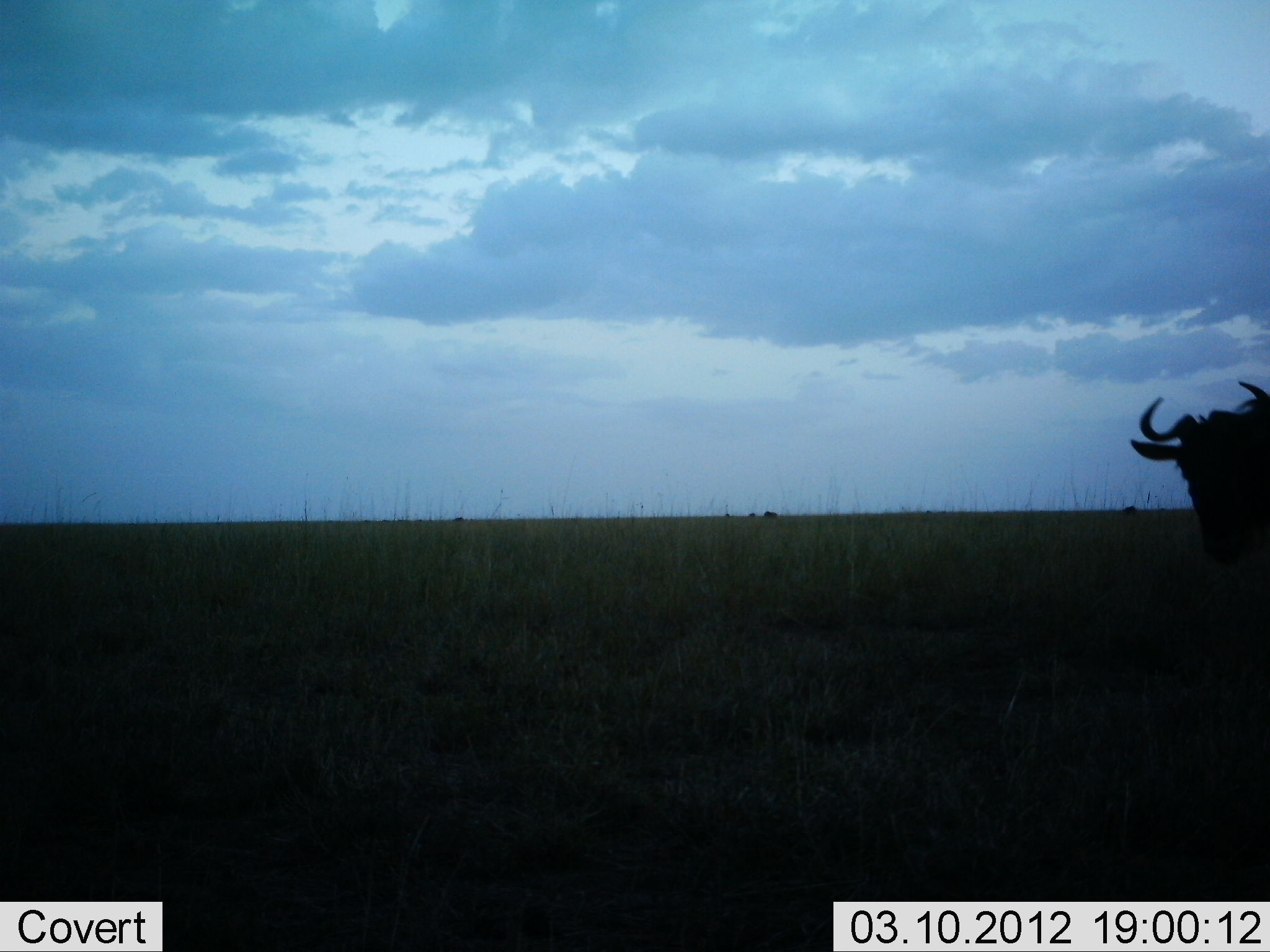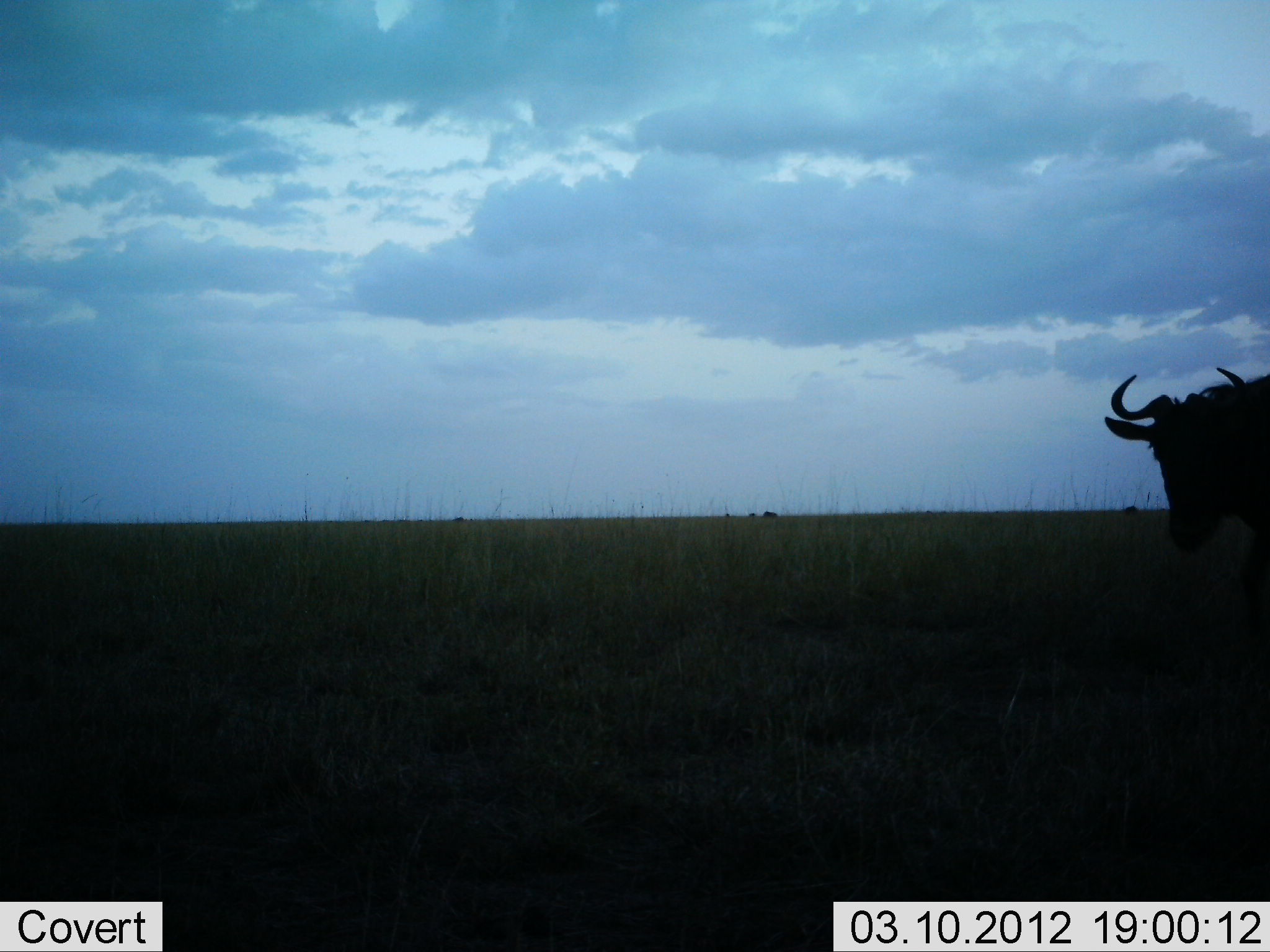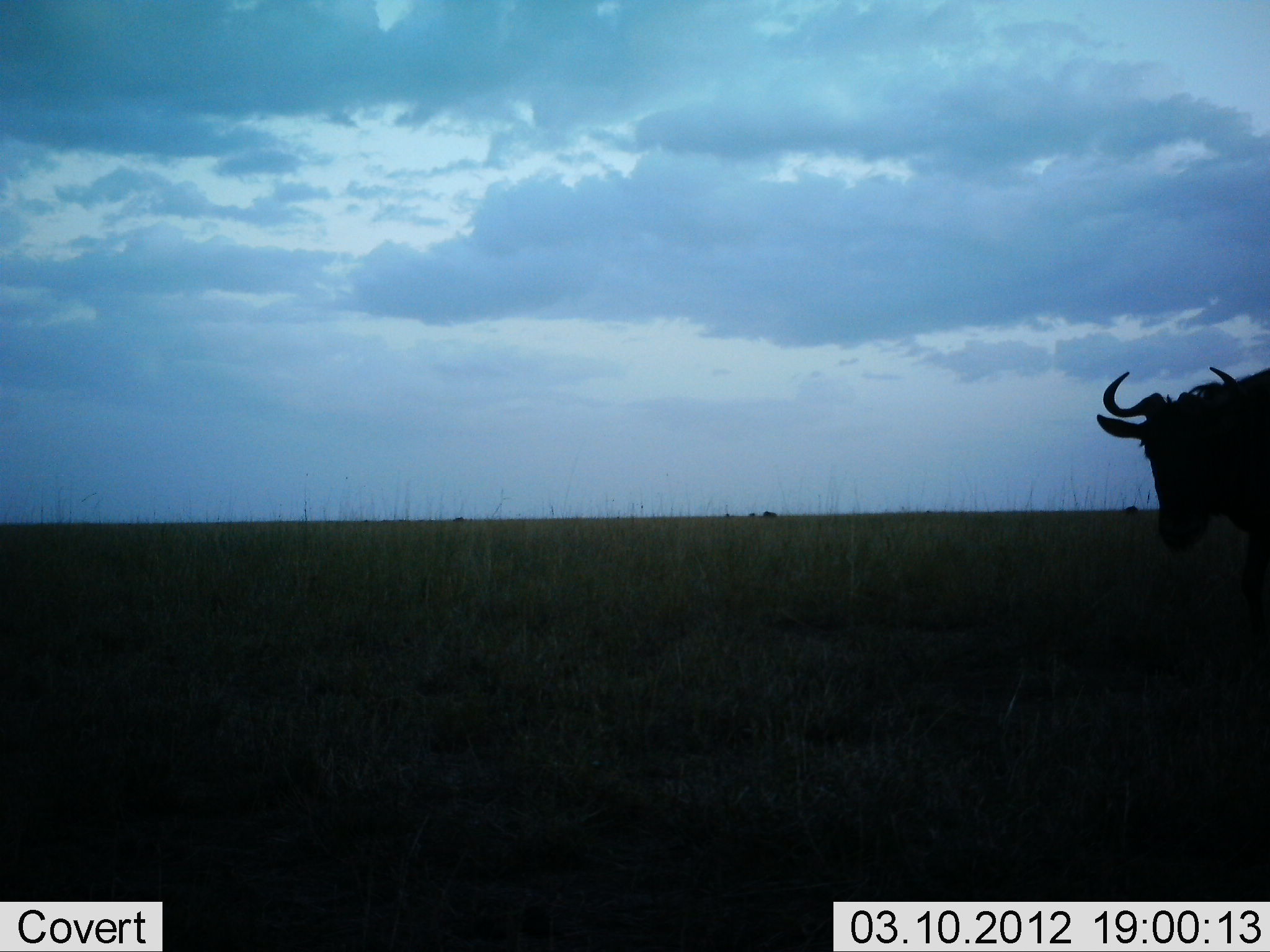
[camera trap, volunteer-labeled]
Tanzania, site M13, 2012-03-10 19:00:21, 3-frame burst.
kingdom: Animalia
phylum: Chordata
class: Mammalia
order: Artiodactyla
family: Bovidae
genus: Connochaetes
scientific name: Connochaetes taurinus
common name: blue wildebeest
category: wildebeest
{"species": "wildebeest (blue wildebeest) (Connochaetes taurinus)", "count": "1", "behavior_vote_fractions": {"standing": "47%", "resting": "0%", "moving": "47%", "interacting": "7%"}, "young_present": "0%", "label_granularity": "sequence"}